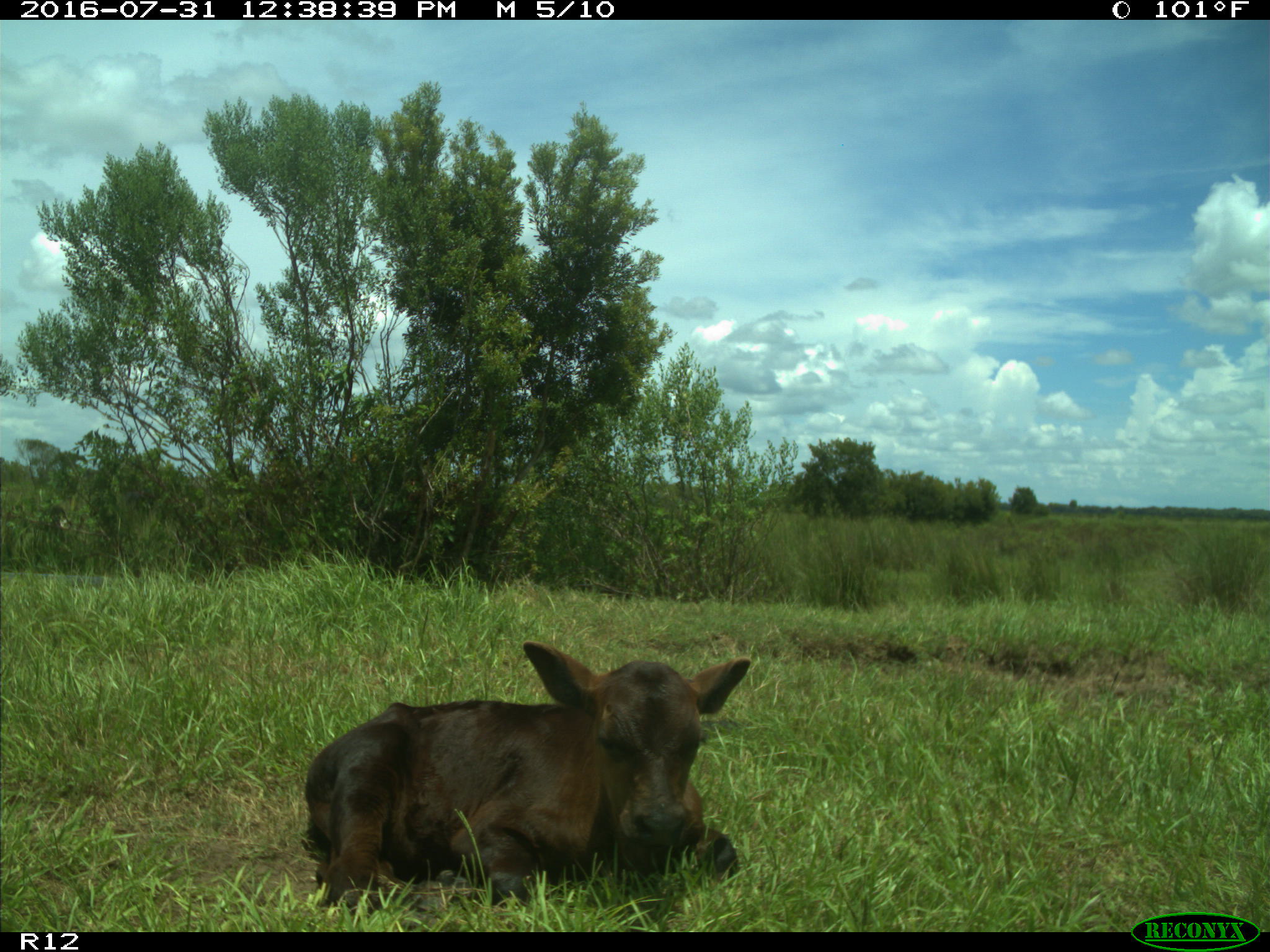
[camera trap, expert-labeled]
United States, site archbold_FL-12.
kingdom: Animalia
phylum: Chordata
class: Mammalia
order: Artiodactyla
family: Bovidae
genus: Bos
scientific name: Bos taurus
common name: domestic cow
Bos taurus (domestic cow).